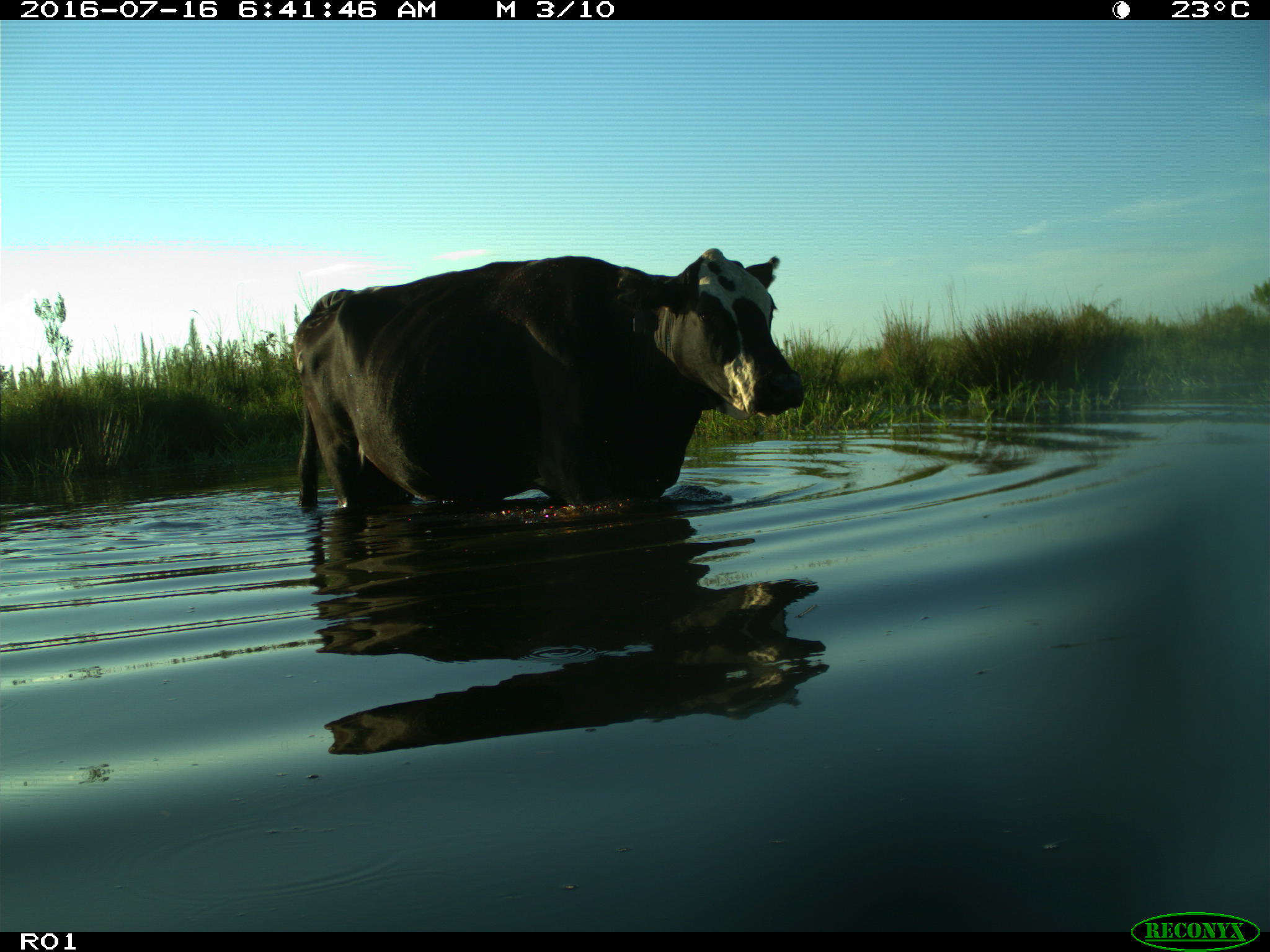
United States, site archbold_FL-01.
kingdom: Animalia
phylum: Chordata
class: Mammalia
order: Artiodactyla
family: Bovidae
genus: Bos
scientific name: Bos taurus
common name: domestic cow